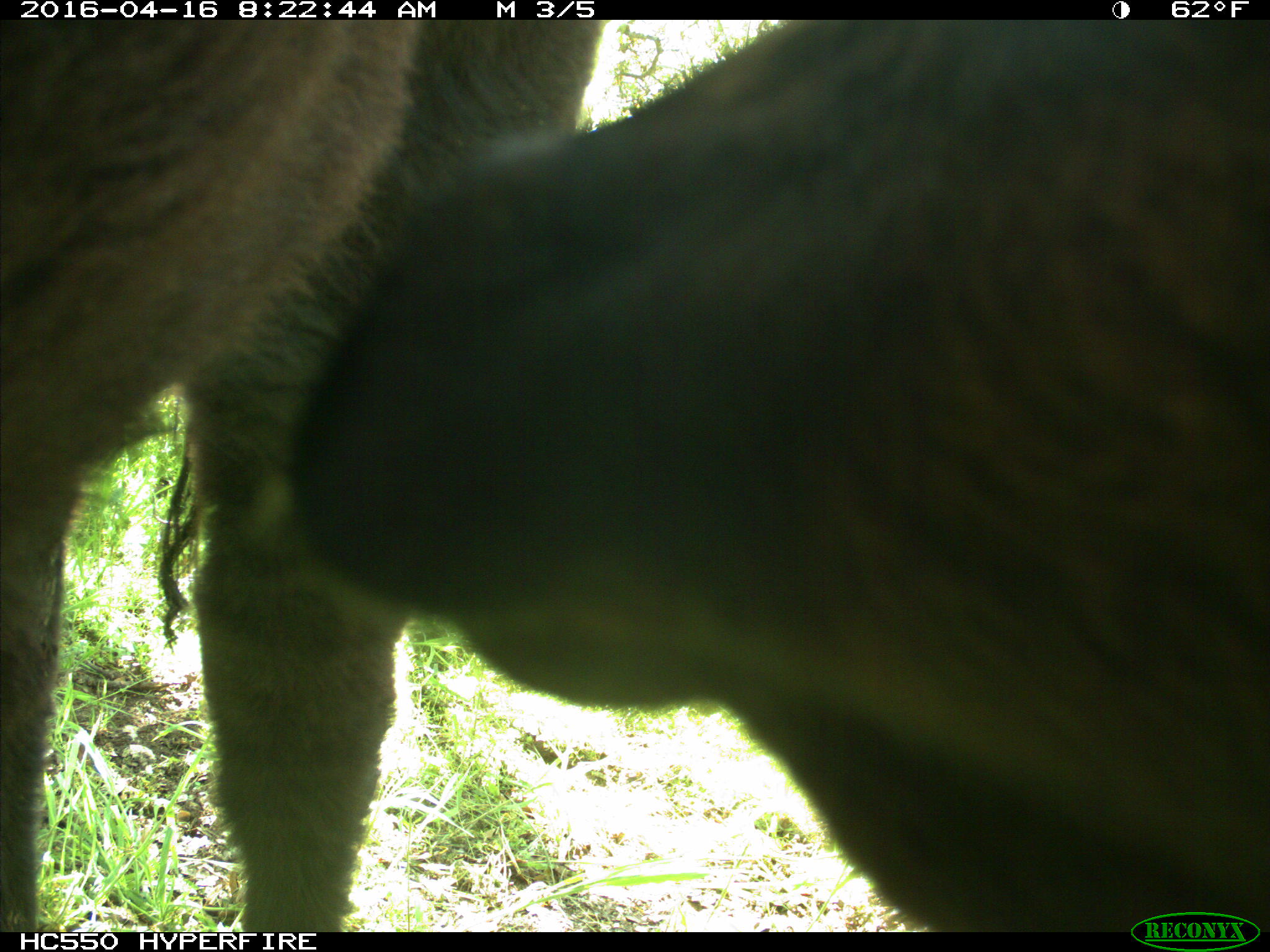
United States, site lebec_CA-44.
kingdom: Animalia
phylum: Chordata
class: Mammalia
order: Artiodactyla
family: Bovidae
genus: Bos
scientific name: Bos taurus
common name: domestic cow